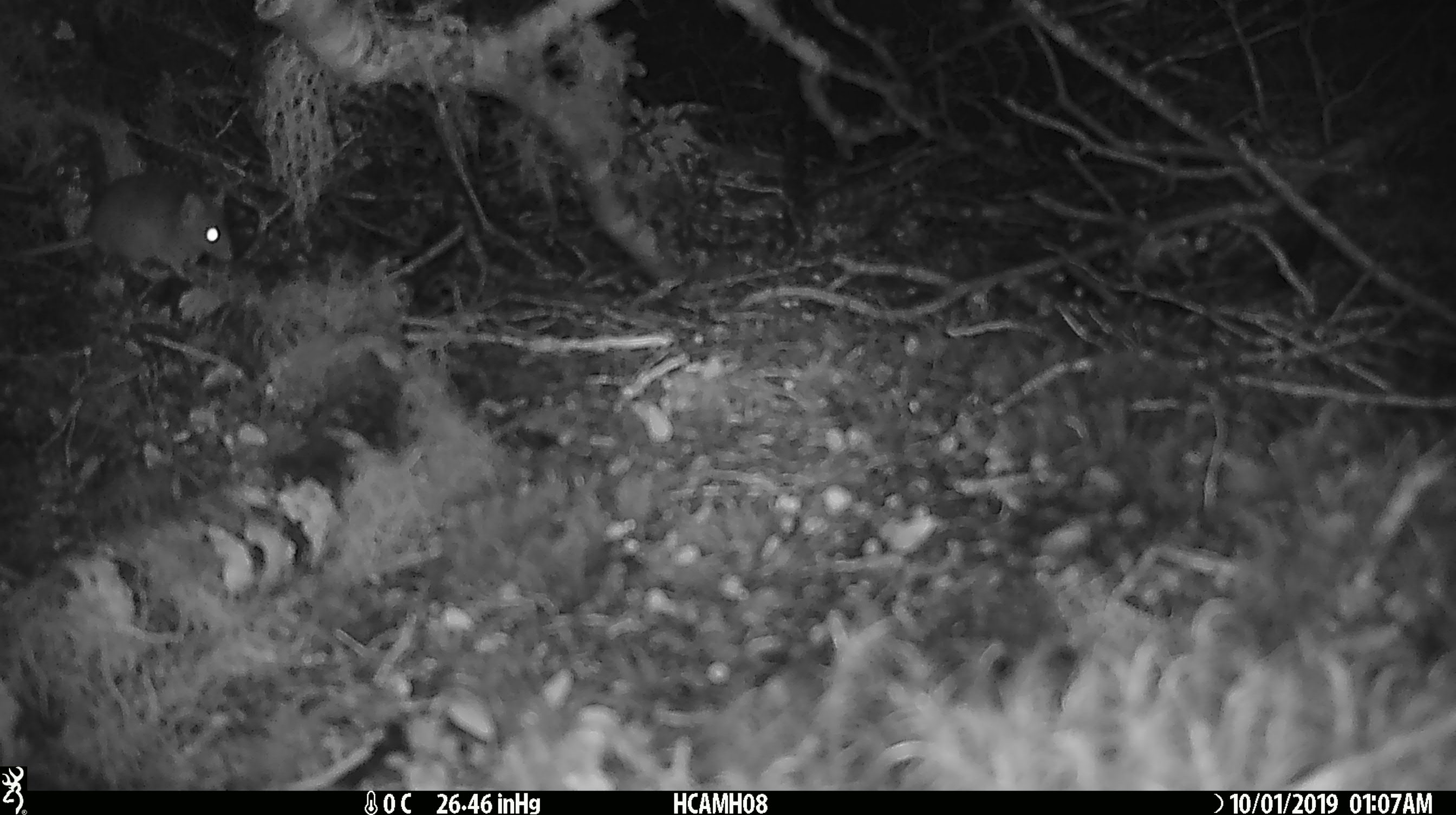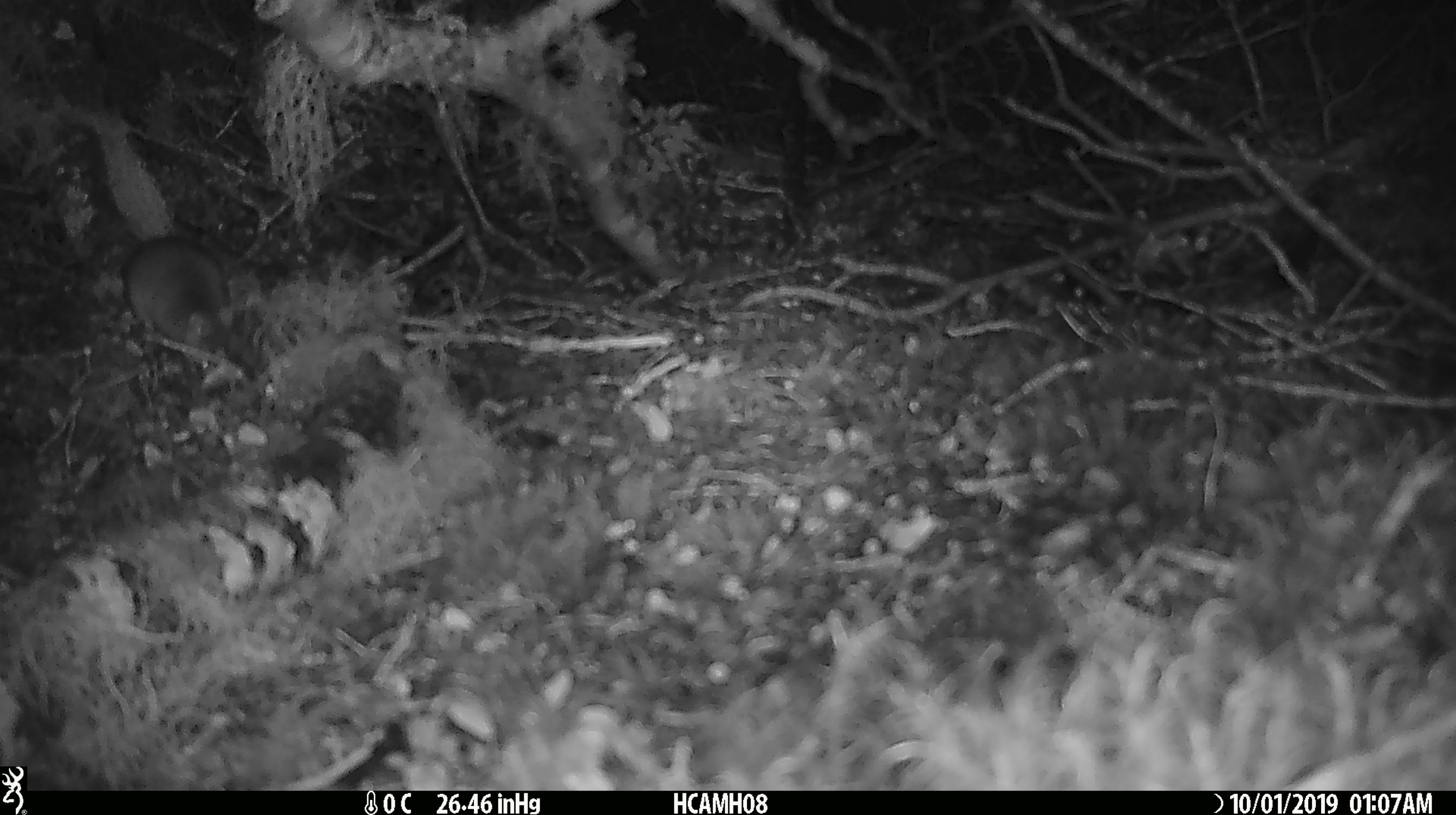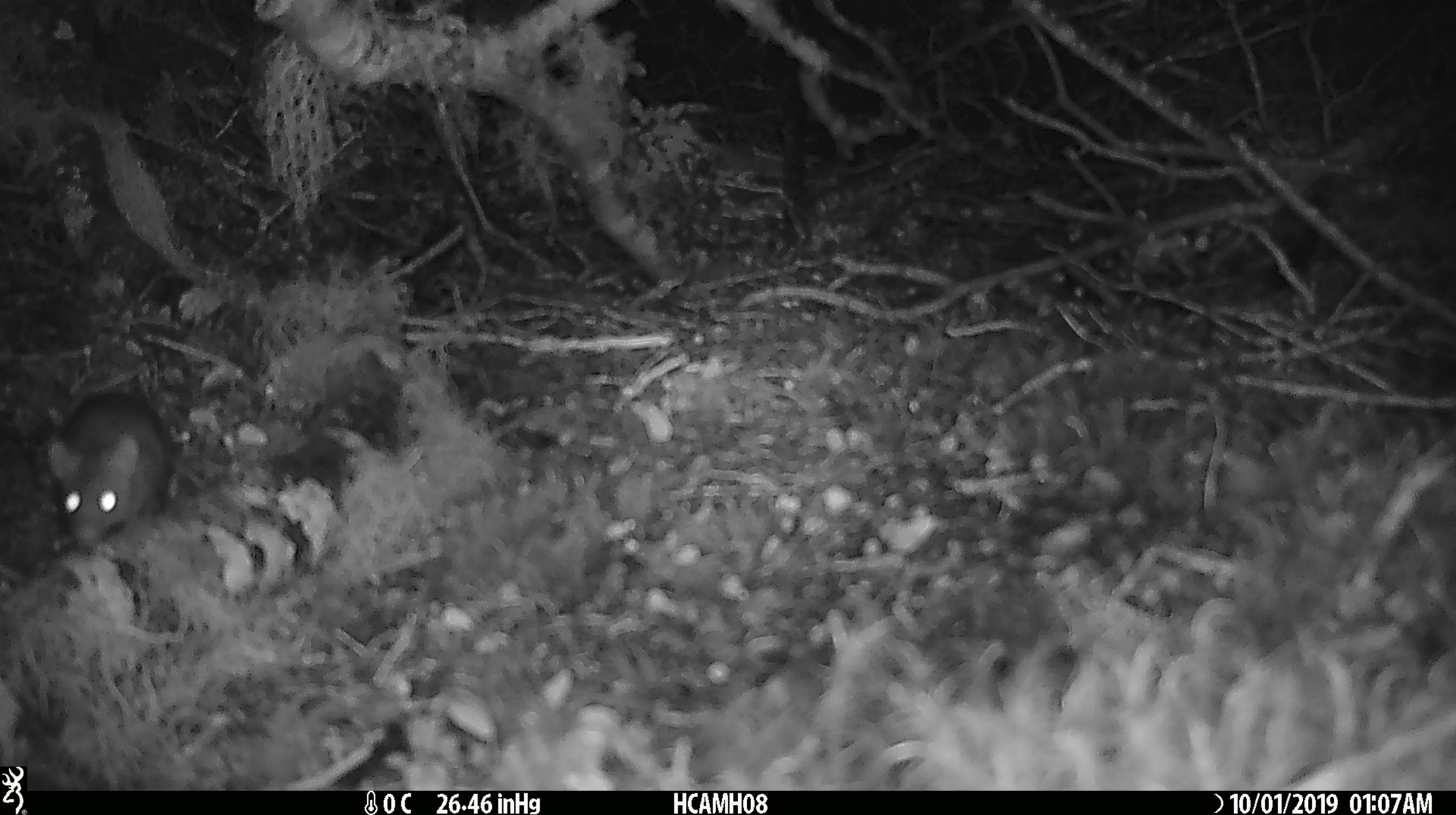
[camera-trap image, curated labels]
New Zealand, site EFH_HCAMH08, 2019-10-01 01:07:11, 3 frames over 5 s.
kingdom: Animalia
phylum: Chordata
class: Mammalia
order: Rodentia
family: Muridae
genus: Mus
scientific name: Mus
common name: mouse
Mouse (Mus).